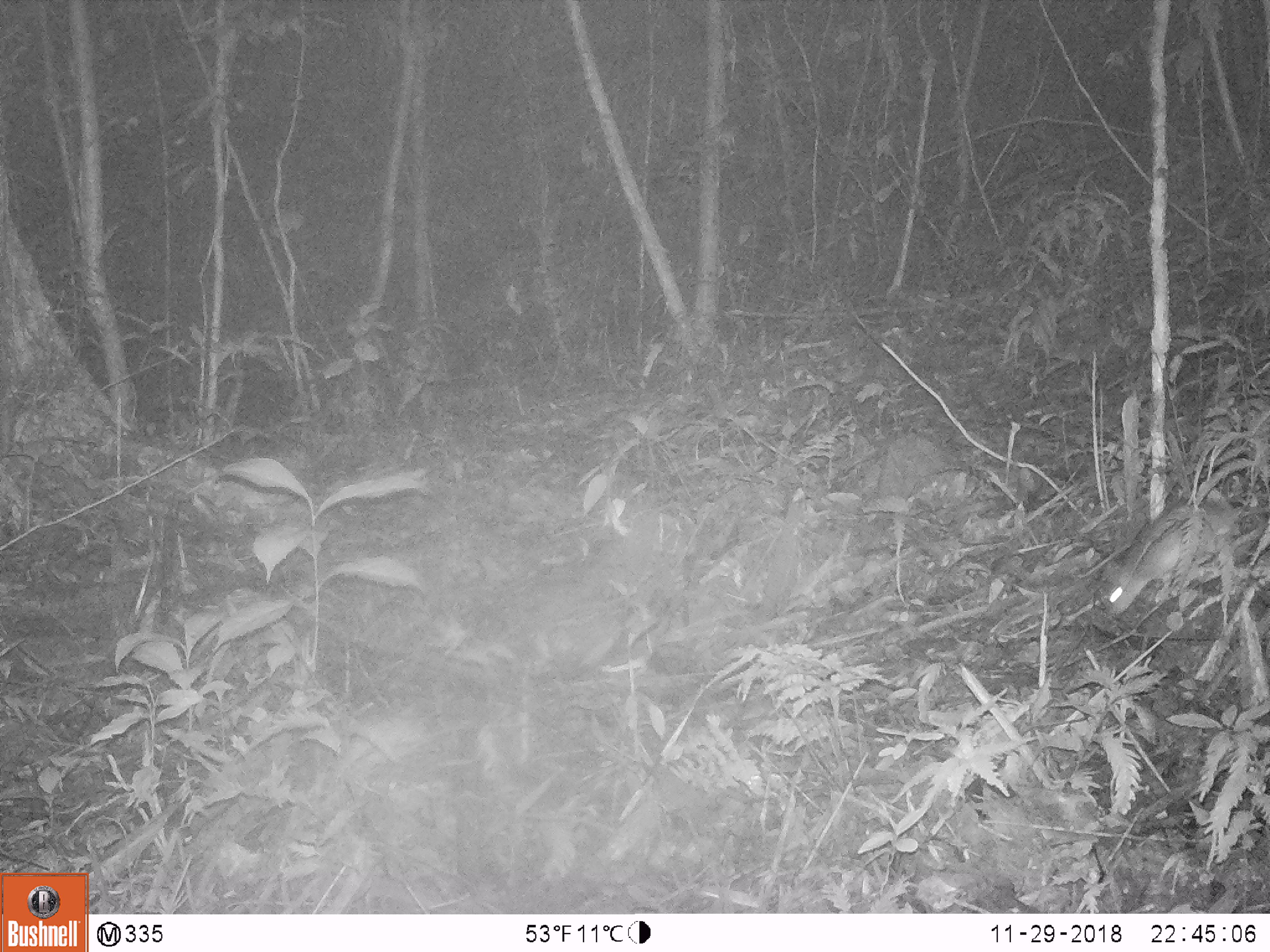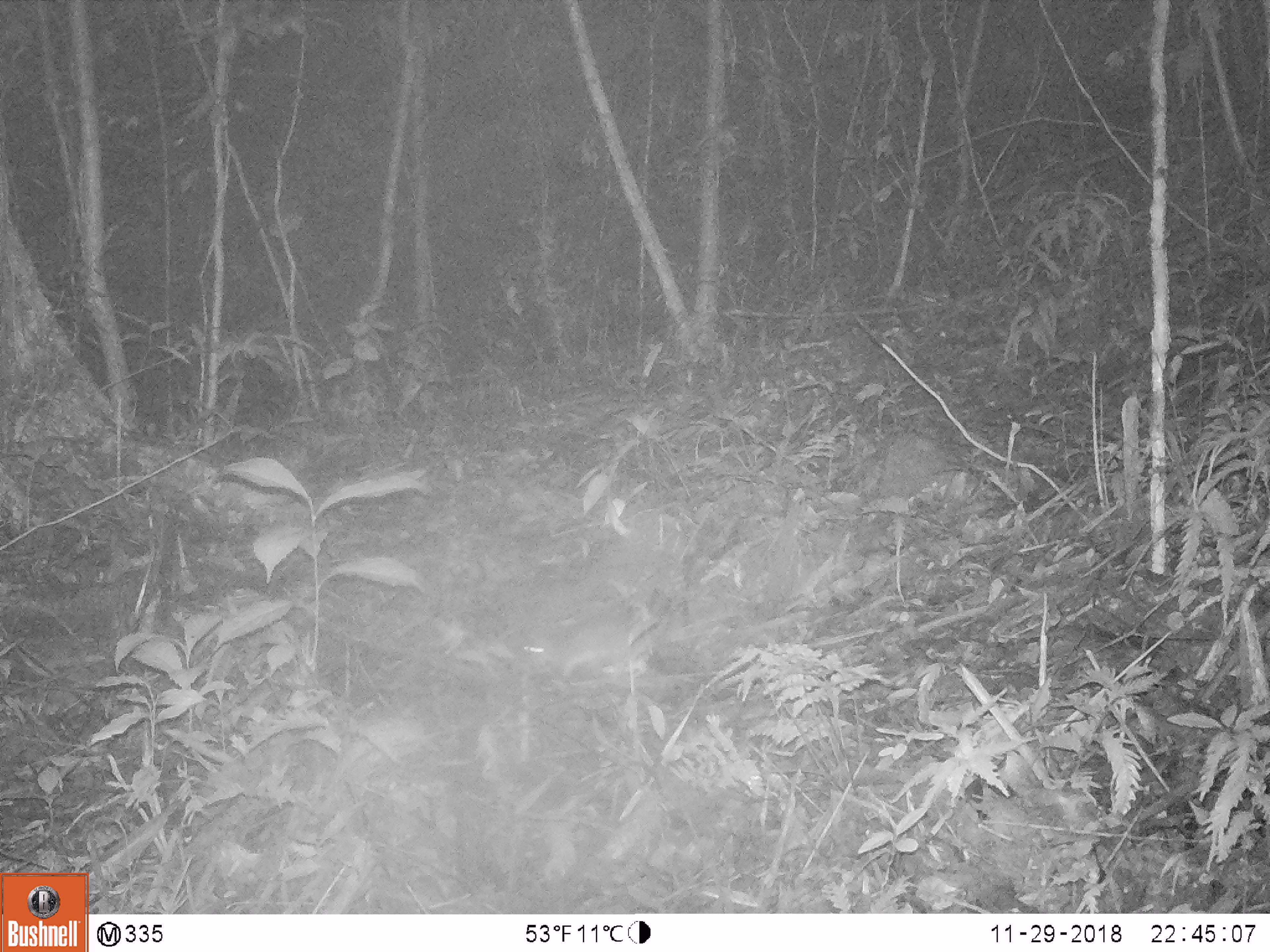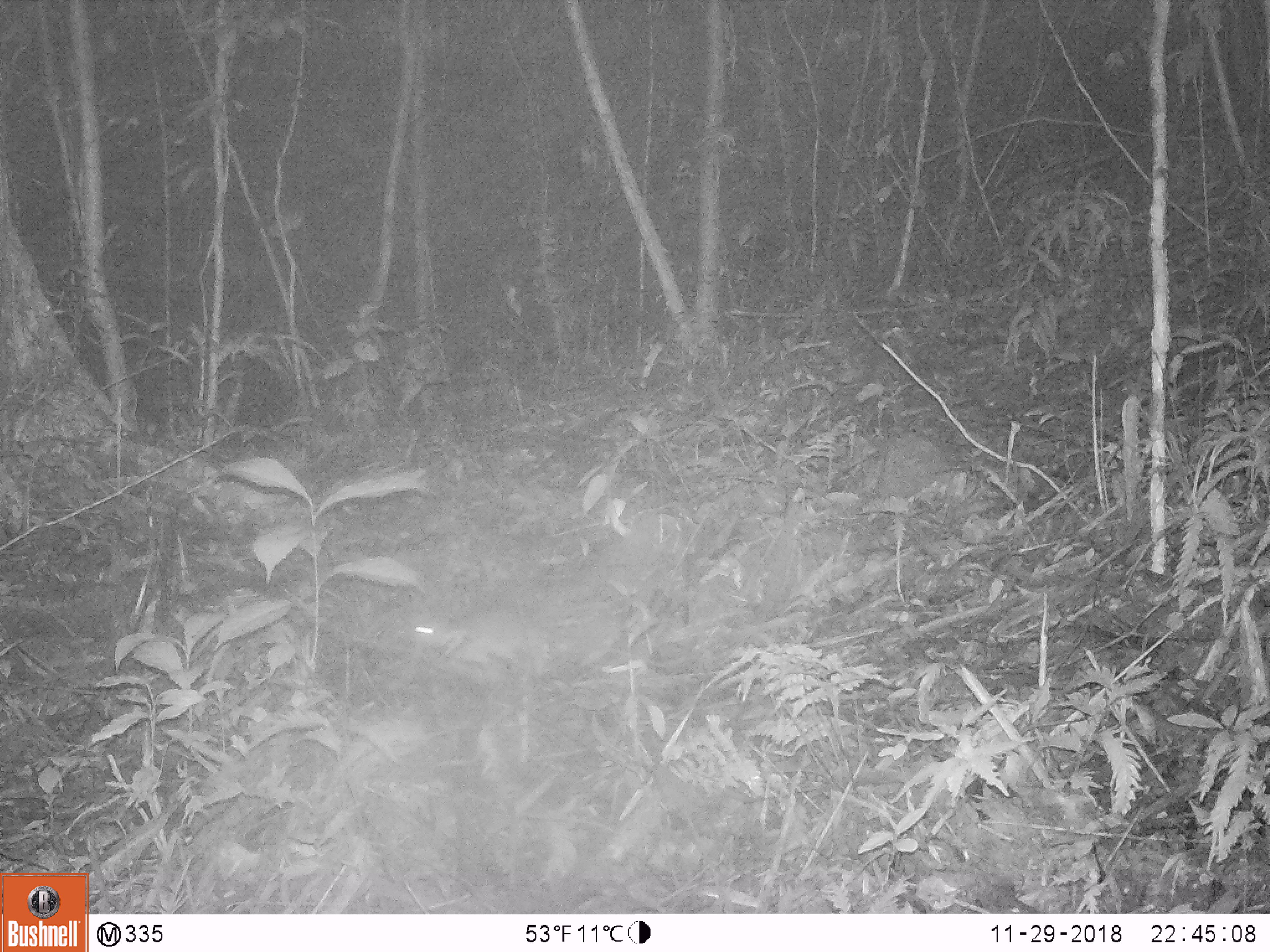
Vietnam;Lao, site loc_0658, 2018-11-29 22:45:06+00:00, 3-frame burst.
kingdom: Animalia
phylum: Chordata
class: Mammalia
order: Rodentia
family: Muridae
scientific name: Muridae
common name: old-world mice and rats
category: unidentified murid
Unidentified murid (old-world mice and rats) (Muridae). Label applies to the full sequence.